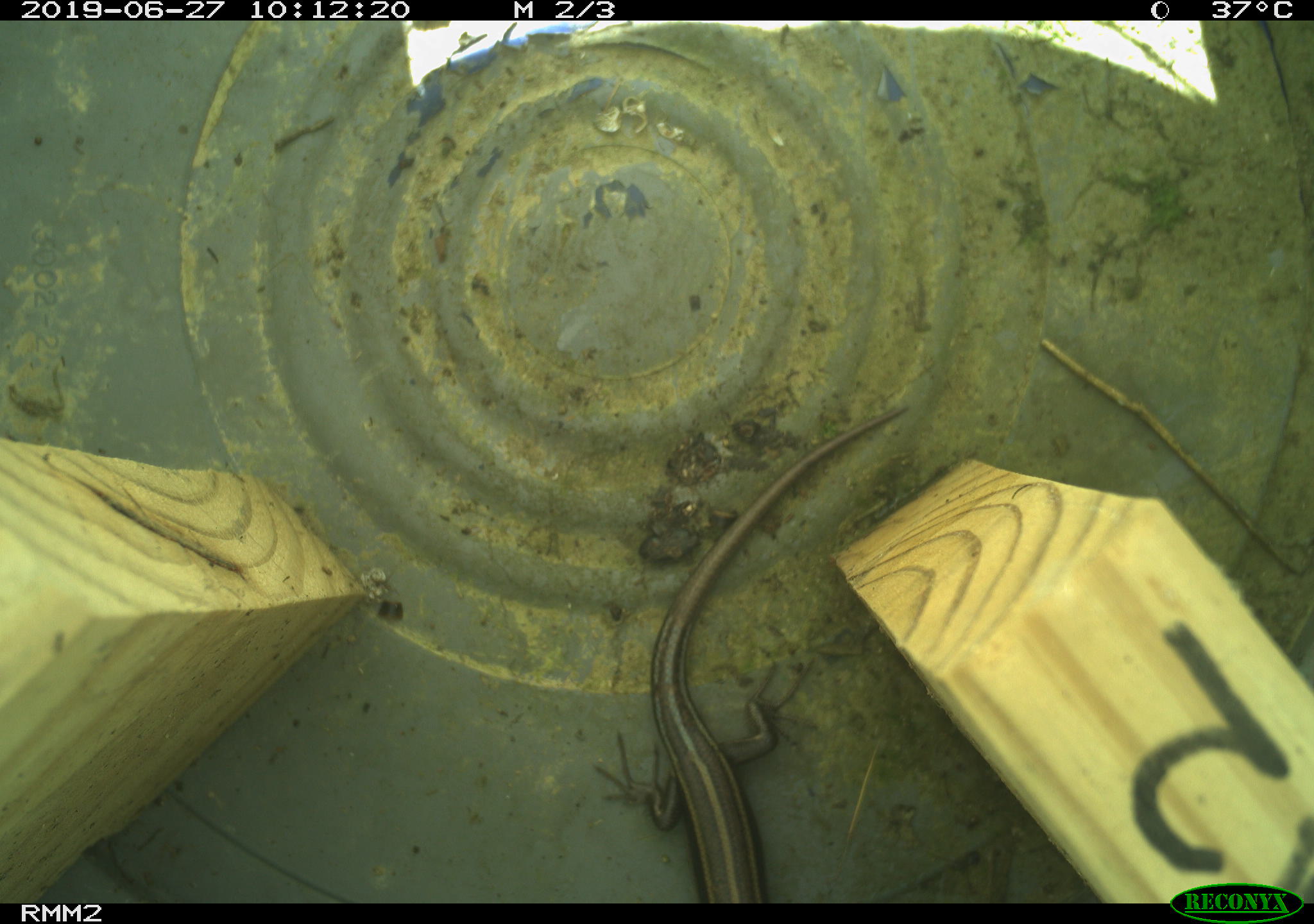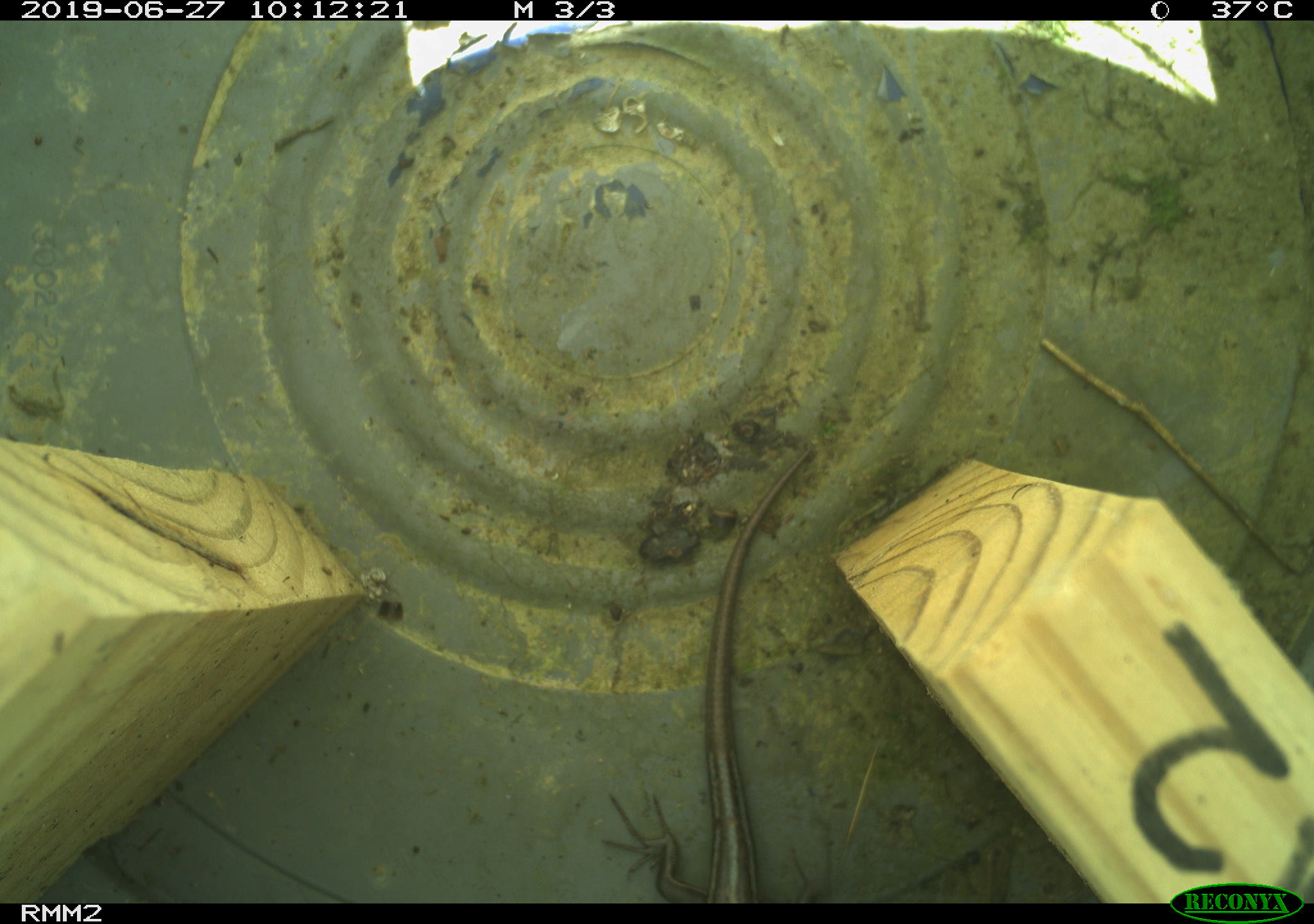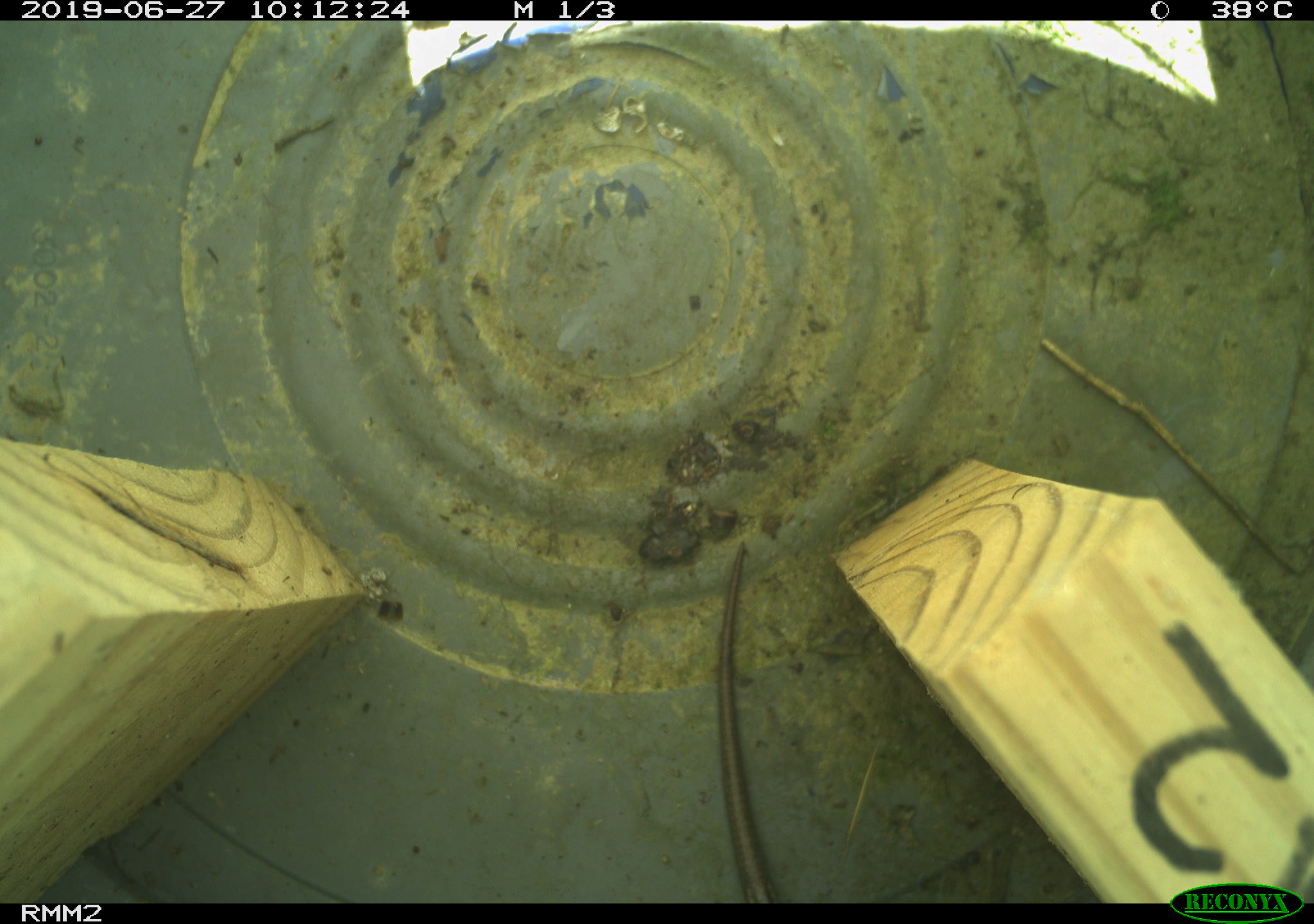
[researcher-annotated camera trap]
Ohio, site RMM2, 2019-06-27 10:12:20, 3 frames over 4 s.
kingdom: Animalia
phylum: Chordata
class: Reptilia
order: Squamata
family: Scincidae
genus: Plestiodon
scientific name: Plestiodon fasciatus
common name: common five-lined skink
Common five-lined skink (Plestiodon fasciatus).